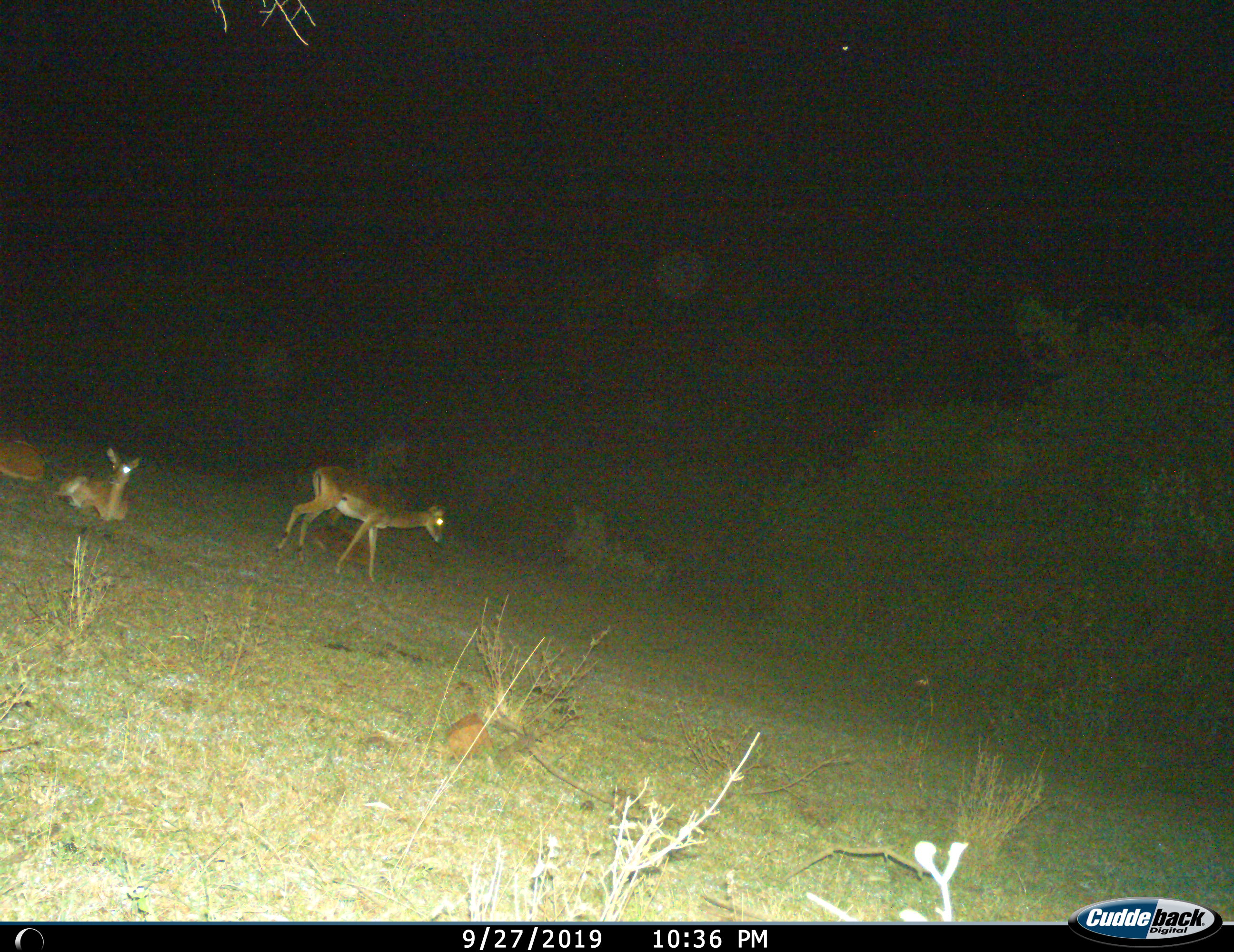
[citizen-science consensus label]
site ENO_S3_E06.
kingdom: Animalia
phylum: Chordata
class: Mammalia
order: Artiodactyla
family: Bovidae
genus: Aepyceros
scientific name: Aepyceros melampus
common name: impala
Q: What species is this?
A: Impala (Aepyceros melampus).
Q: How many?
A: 3.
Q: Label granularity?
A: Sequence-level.